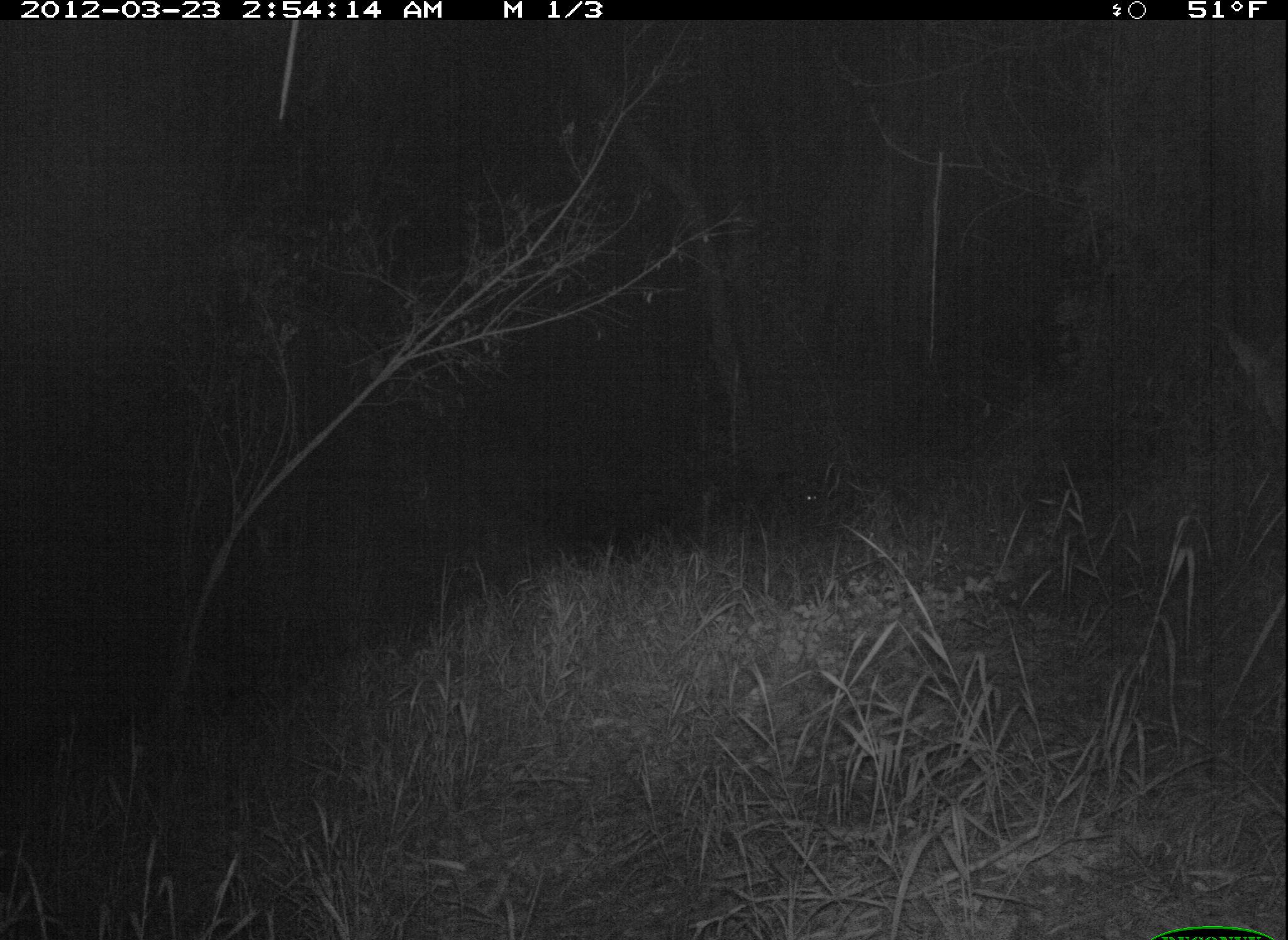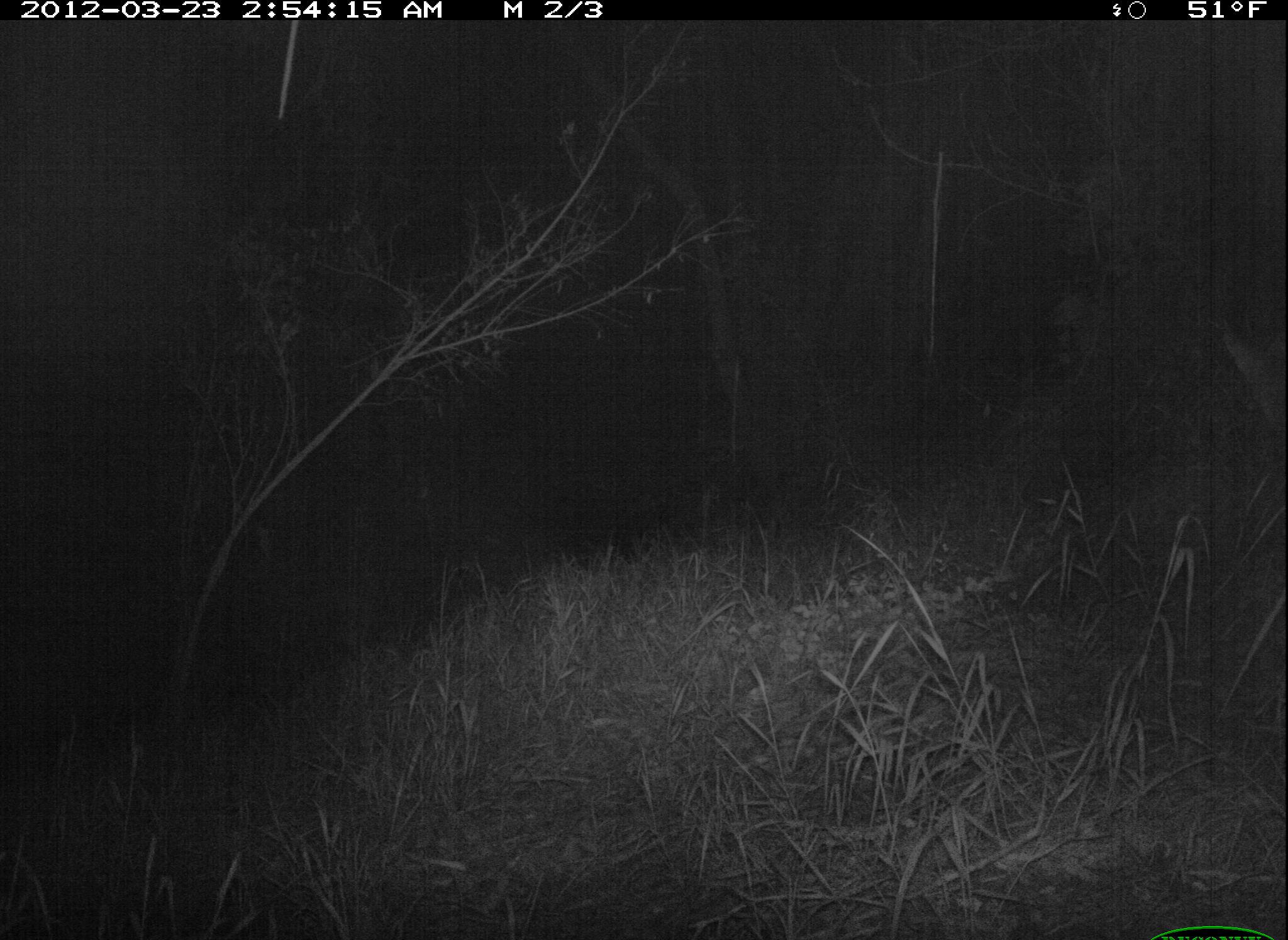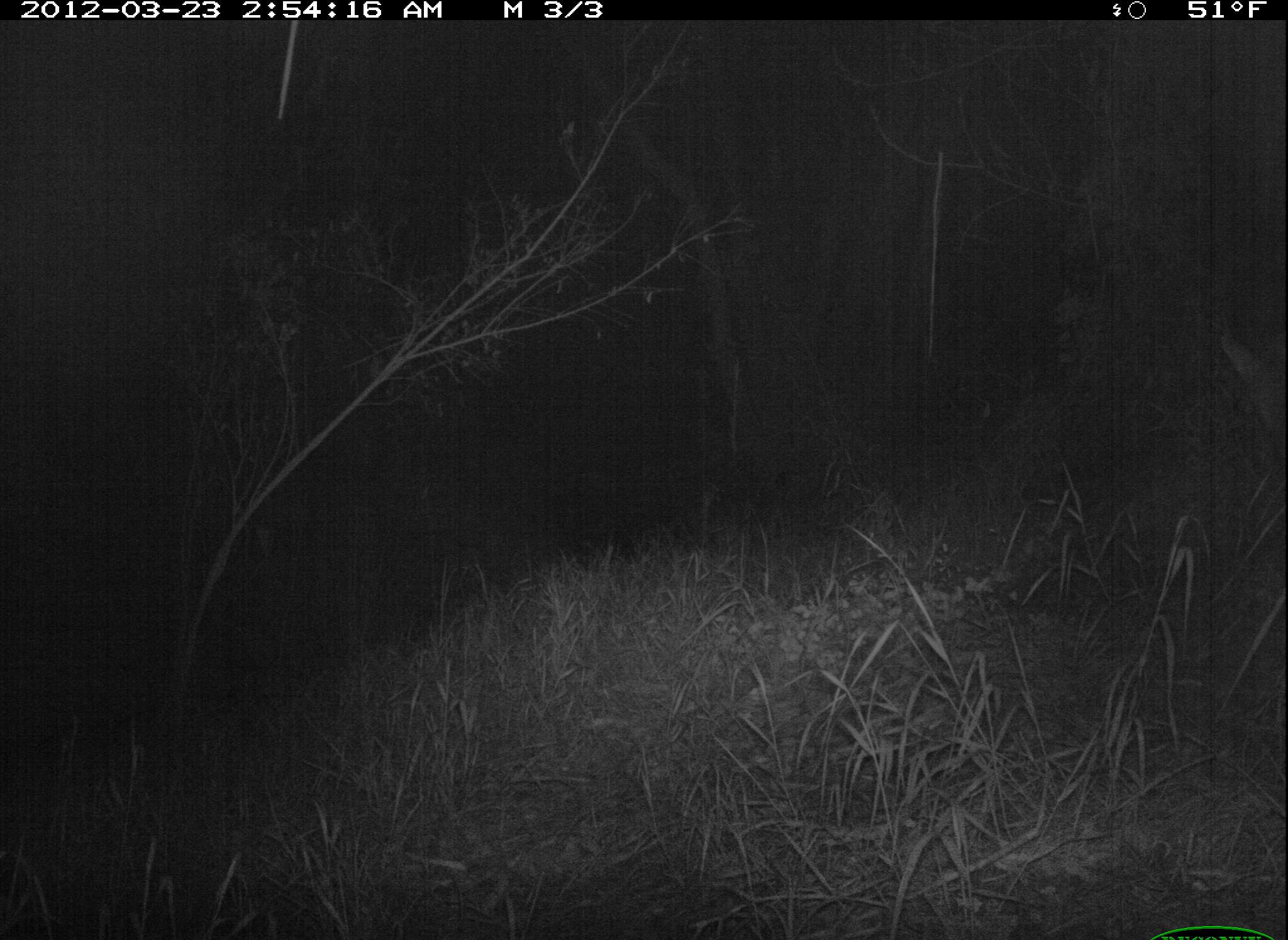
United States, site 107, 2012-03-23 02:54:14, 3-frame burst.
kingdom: Animalia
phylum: Chordata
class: Mammalia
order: Carnivora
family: Canidae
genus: Canis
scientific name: Canis latrans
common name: coyote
Coyote (Canis latrans).